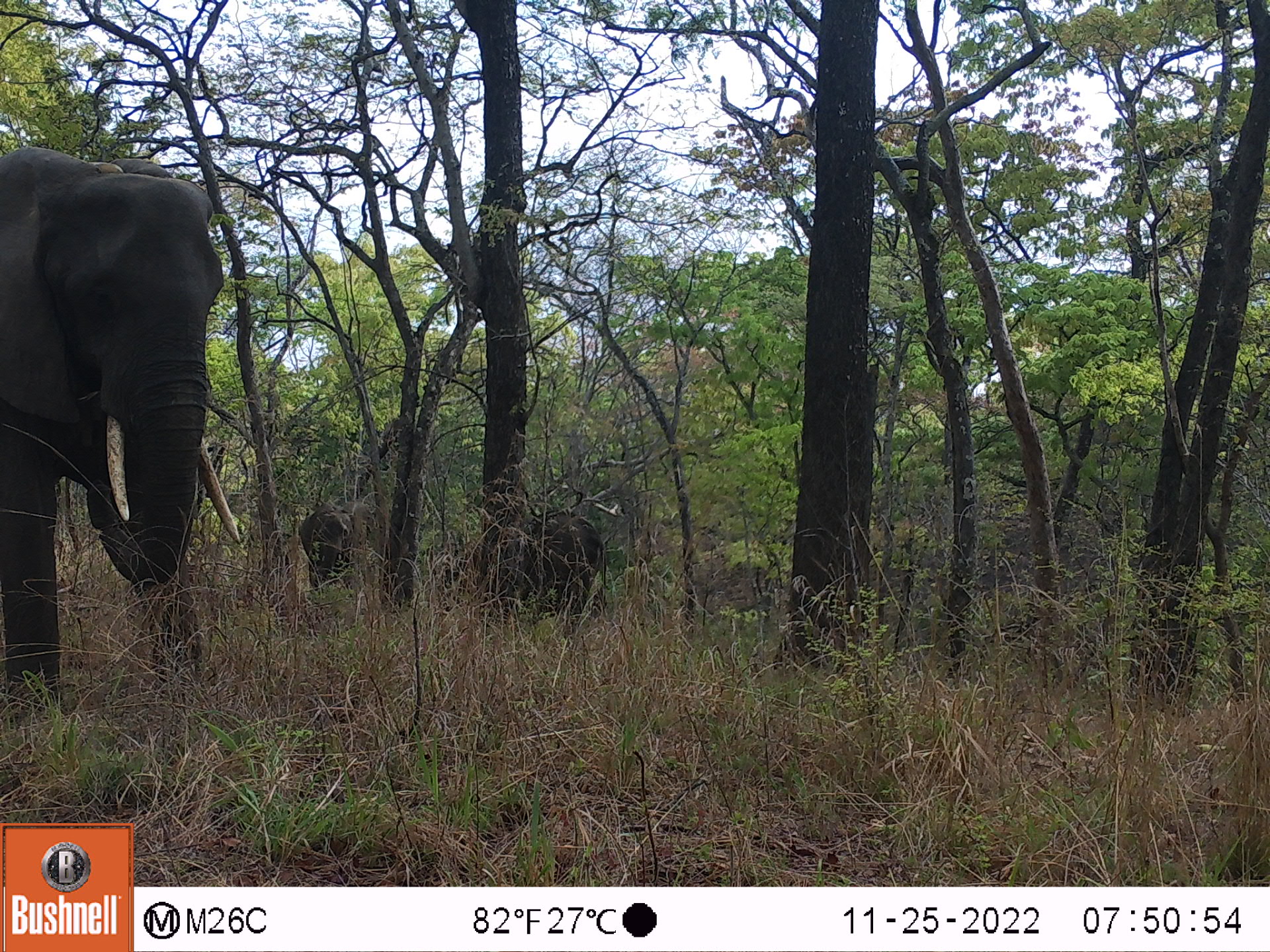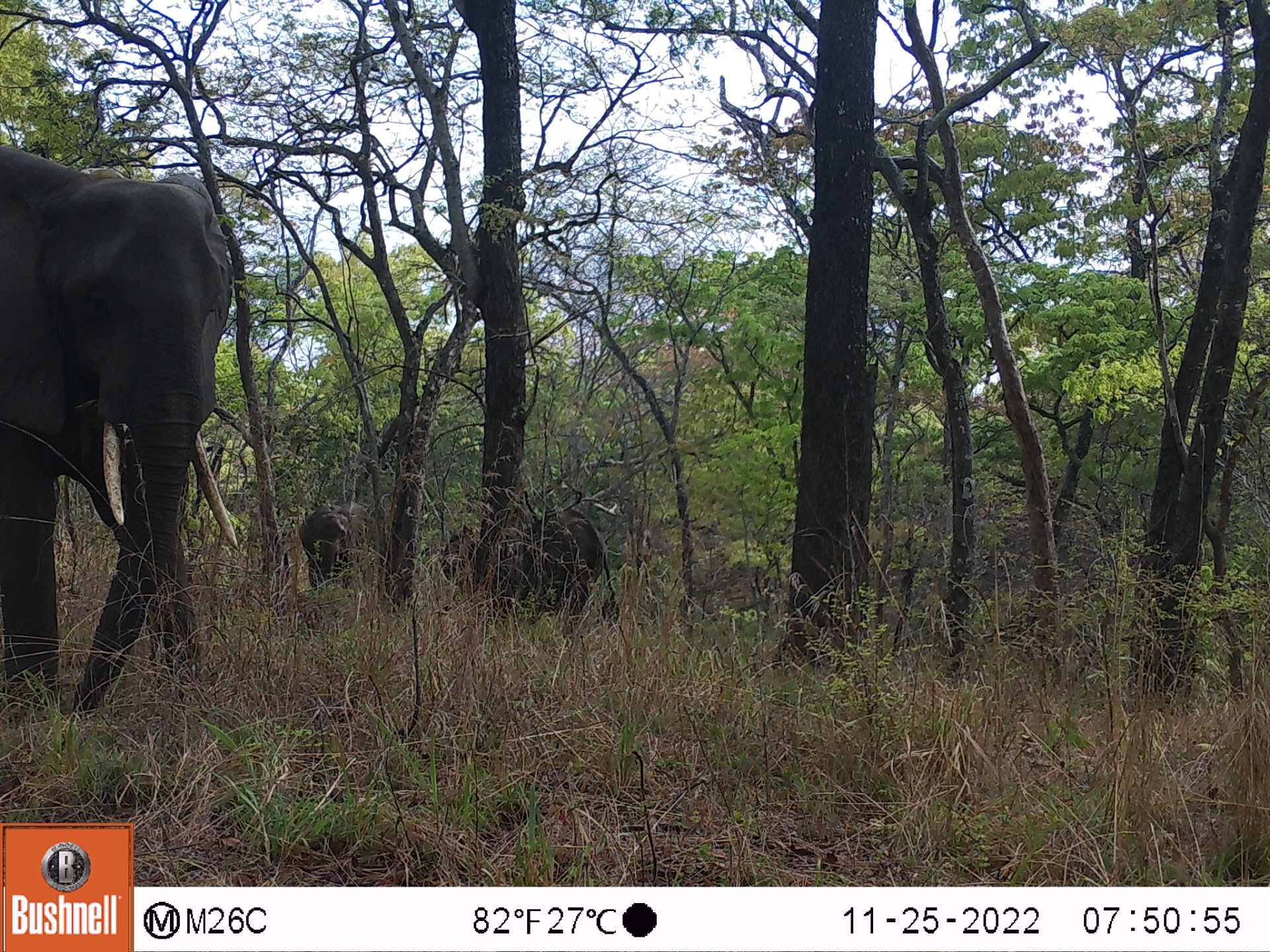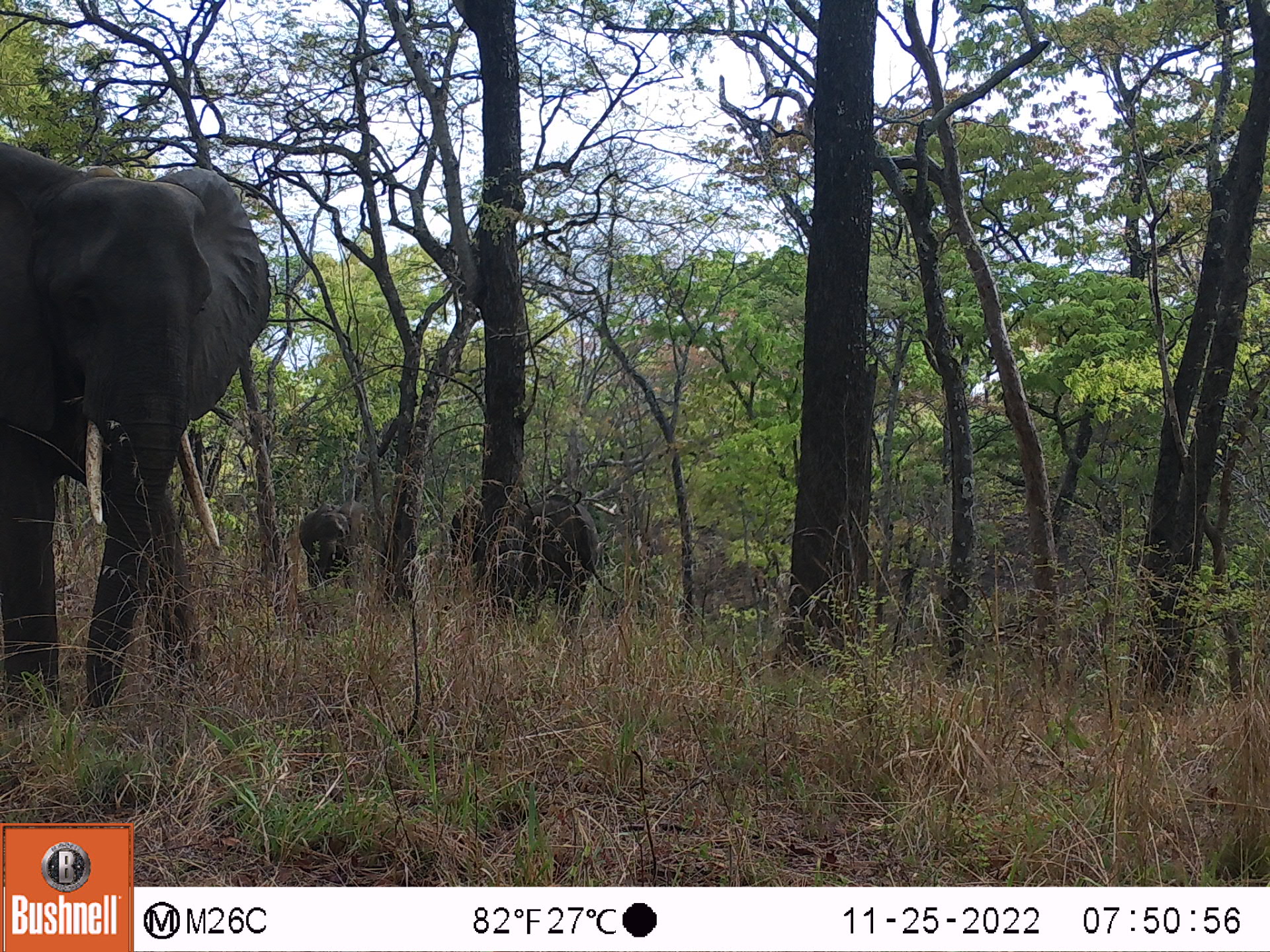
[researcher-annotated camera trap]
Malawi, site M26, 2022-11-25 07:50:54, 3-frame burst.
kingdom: Animalia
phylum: Chordata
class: Mammalia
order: Proboscidea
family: Elephantidae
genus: Loxodonta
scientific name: Loxodonta africana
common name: african savanna elephant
African savanna elephant (Loxodonta africana), count 3.